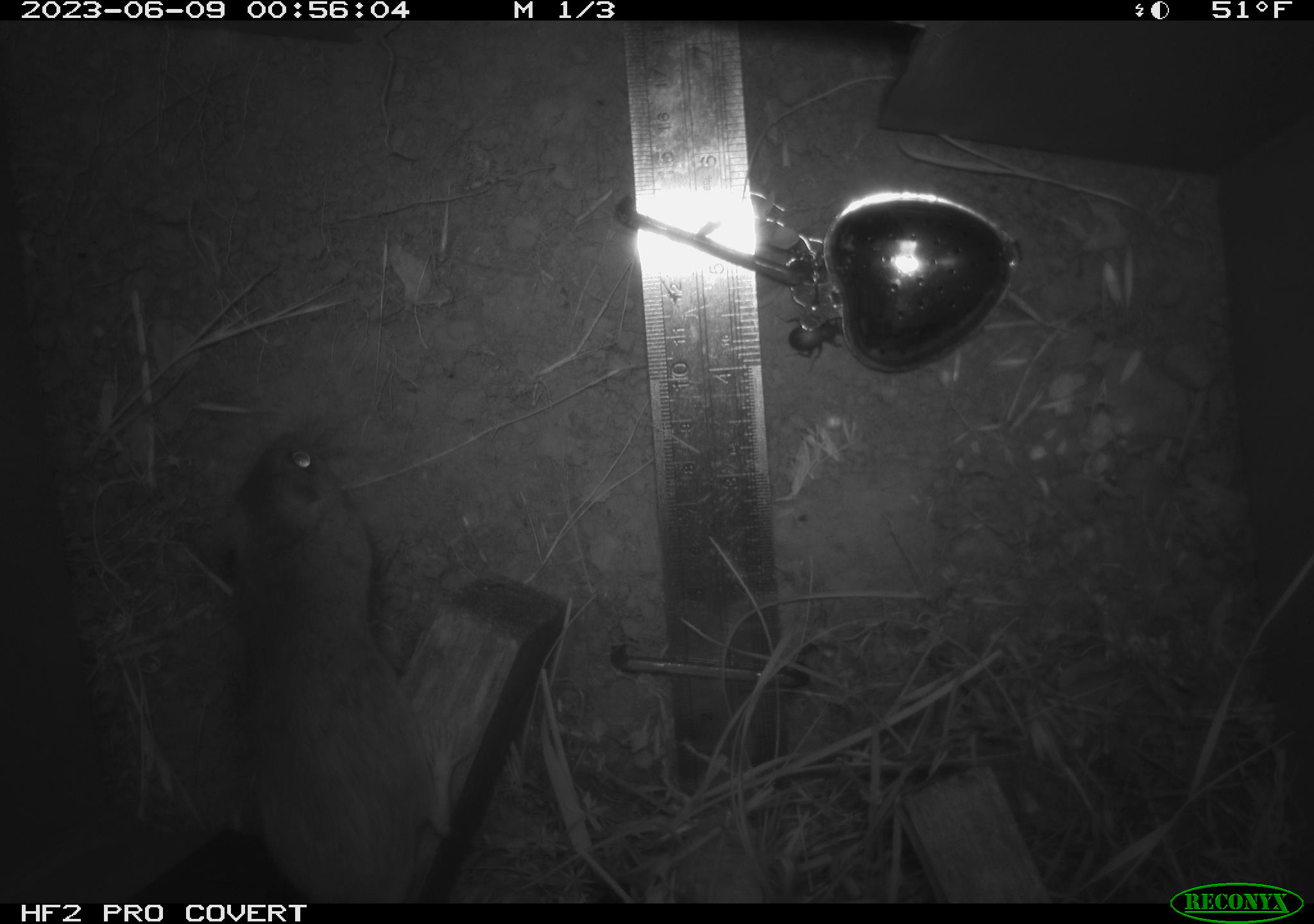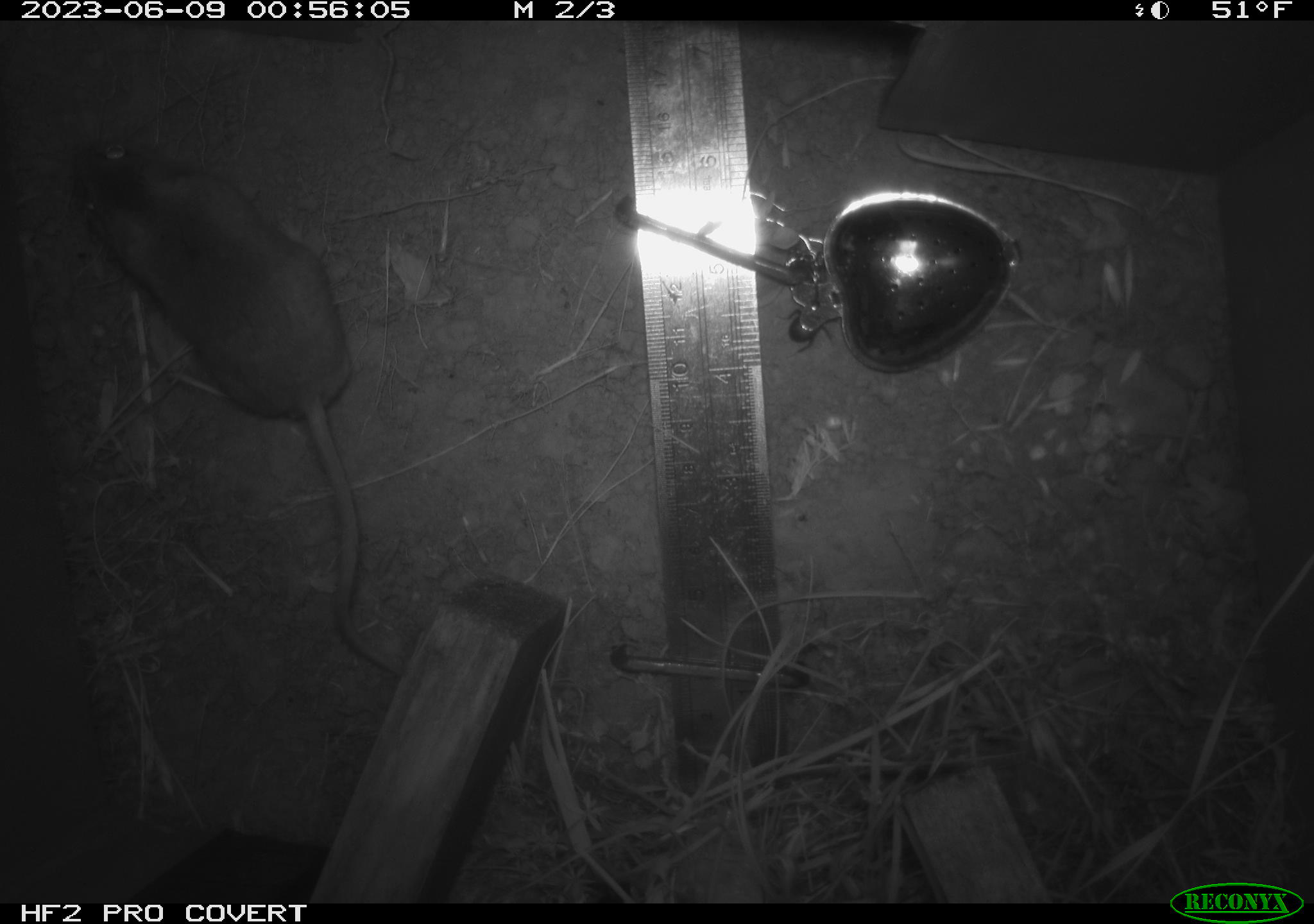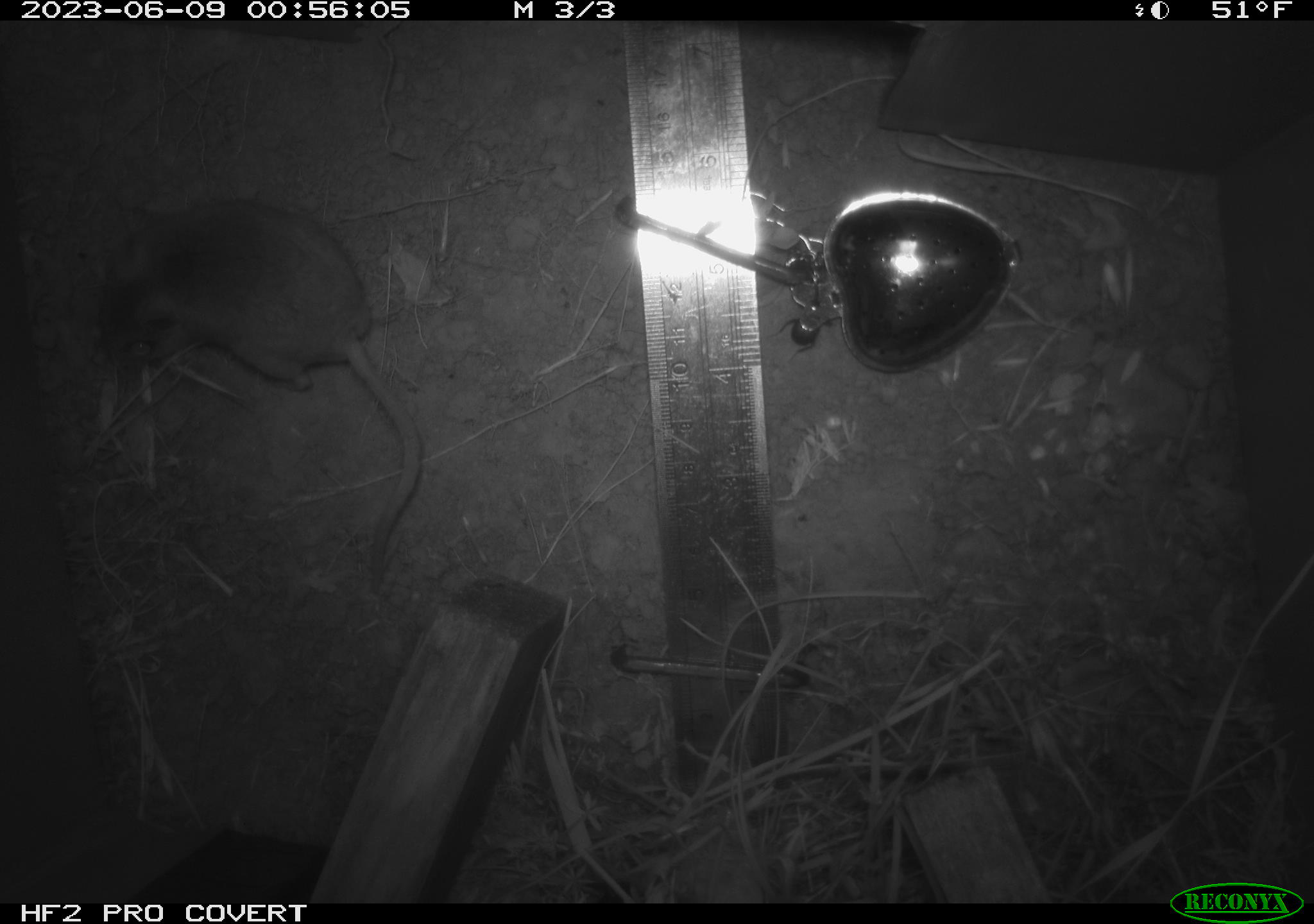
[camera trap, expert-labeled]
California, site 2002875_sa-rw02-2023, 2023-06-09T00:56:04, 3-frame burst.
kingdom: Animalia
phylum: Chordata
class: Mammalia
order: Rodentia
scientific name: Rodentia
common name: mouse species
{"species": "mouse species (Rodentia)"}